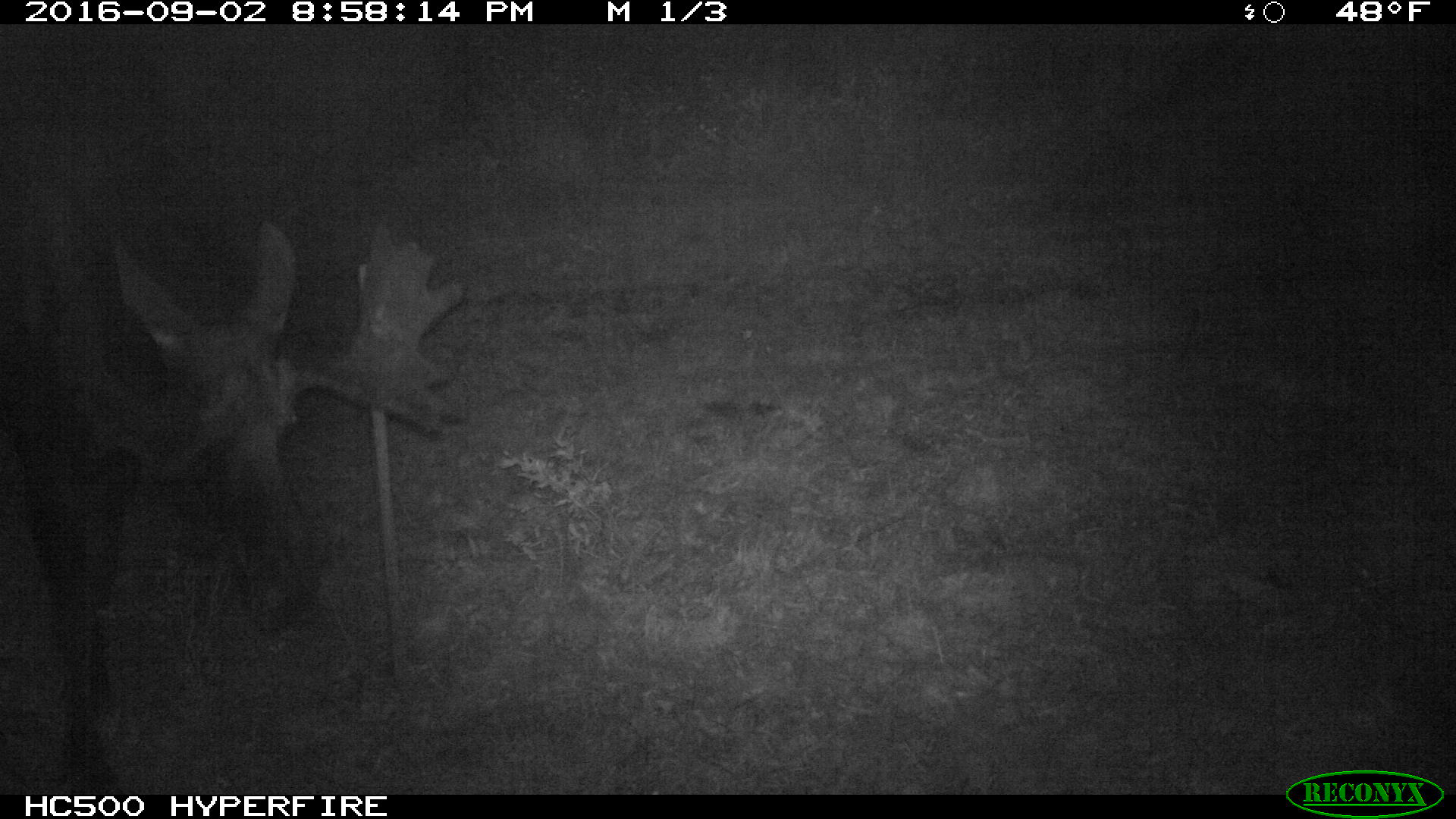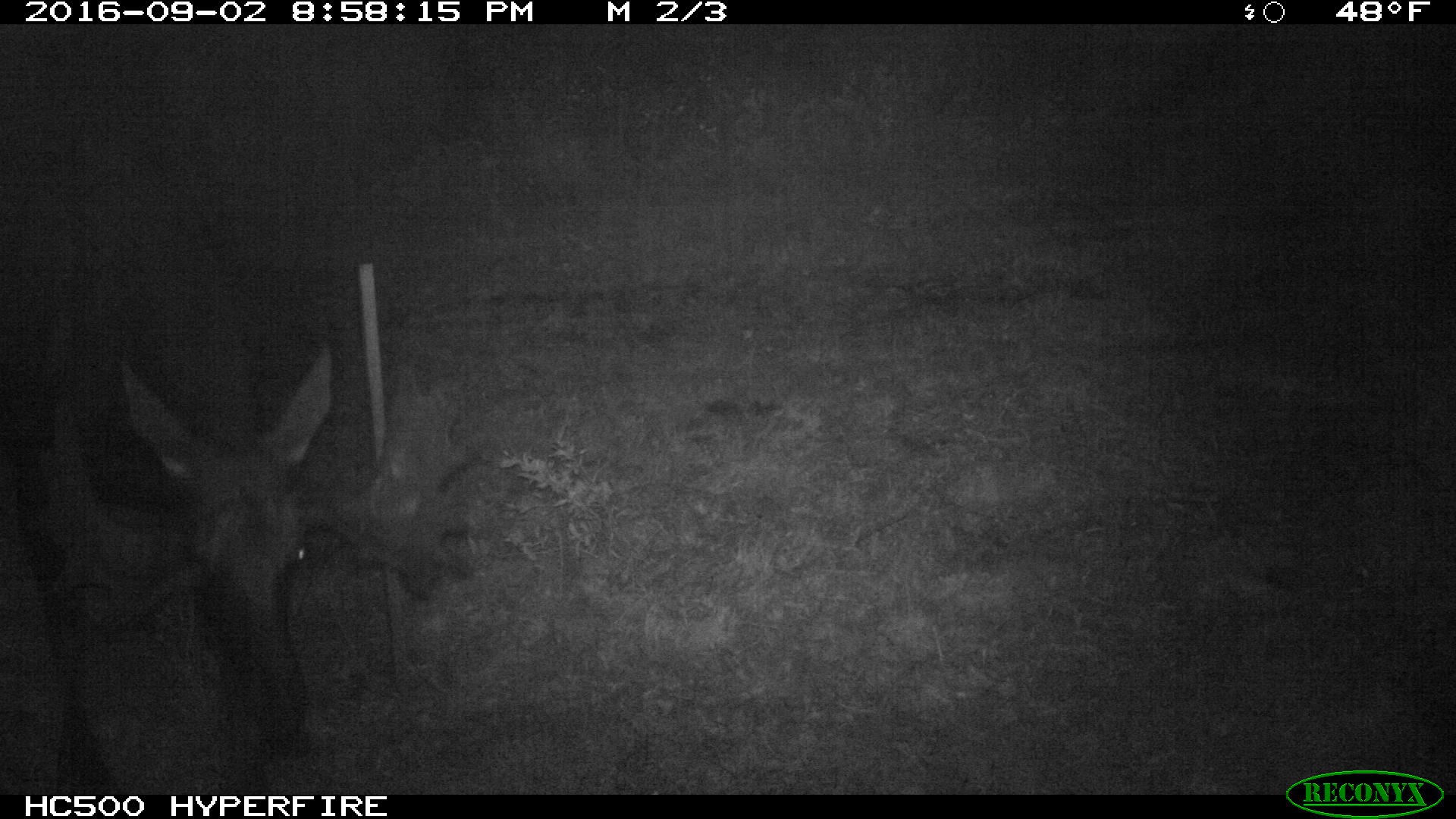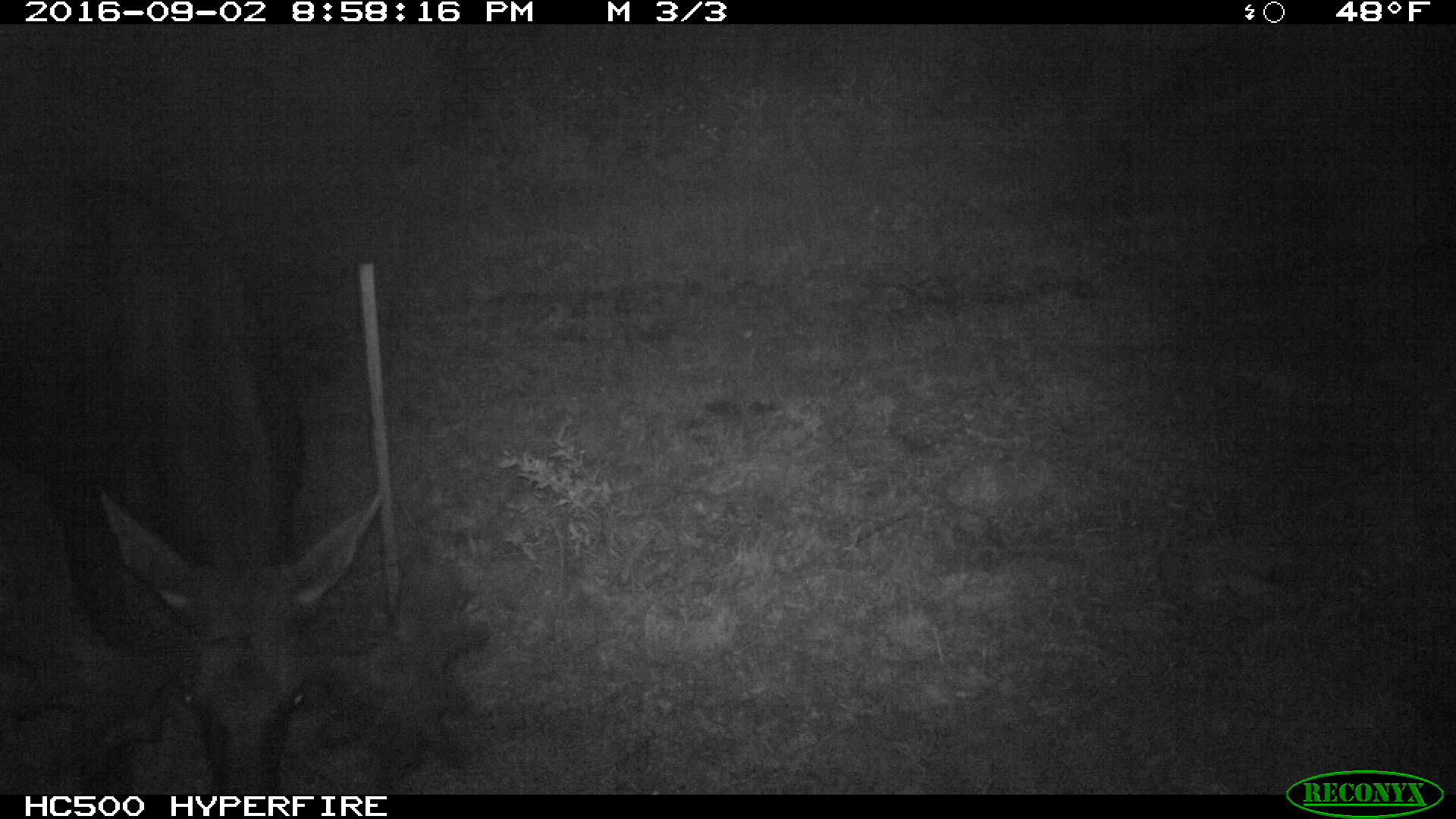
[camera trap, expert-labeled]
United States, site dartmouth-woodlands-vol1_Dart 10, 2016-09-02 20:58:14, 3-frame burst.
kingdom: Animalia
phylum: Chordata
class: Mammalia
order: Artiodactyla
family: Cervidae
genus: Alces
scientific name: Alces alces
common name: moose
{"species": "moose (Alces alces)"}